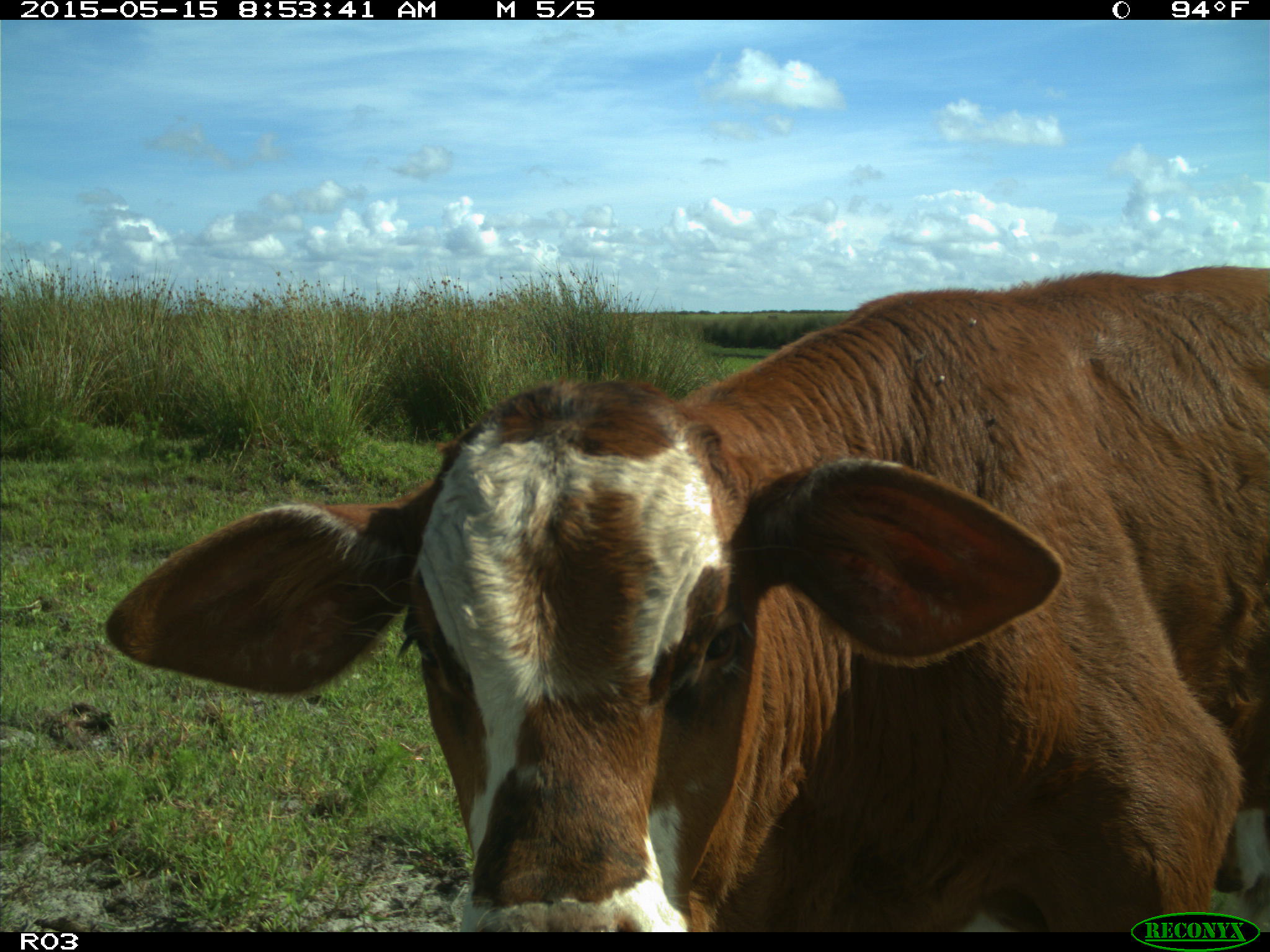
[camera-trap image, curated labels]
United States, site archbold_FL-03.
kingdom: Animalia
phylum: Chordata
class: Mammalia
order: Artiodactyla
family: Bovidae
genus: Bos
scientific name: Bos taurus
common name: domestic cow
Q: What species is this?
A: Bos taurus (domestic cow).